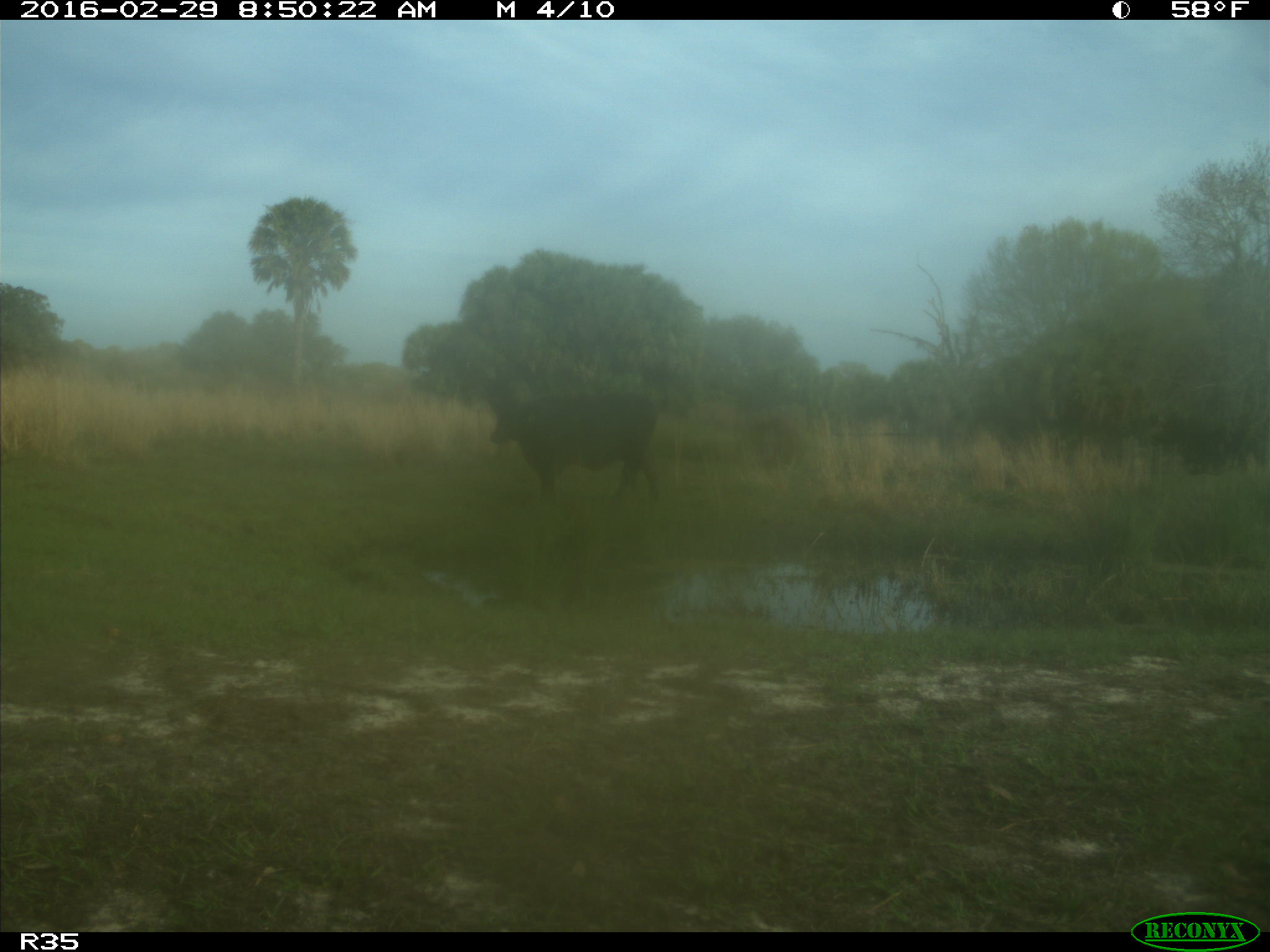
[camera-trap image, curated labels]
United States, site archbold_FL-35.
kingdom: Animalia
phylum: Chordata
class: Mammalia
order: Artiodactyla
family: Bovidae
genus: Bos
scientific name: Bos taurus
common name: domestic cow